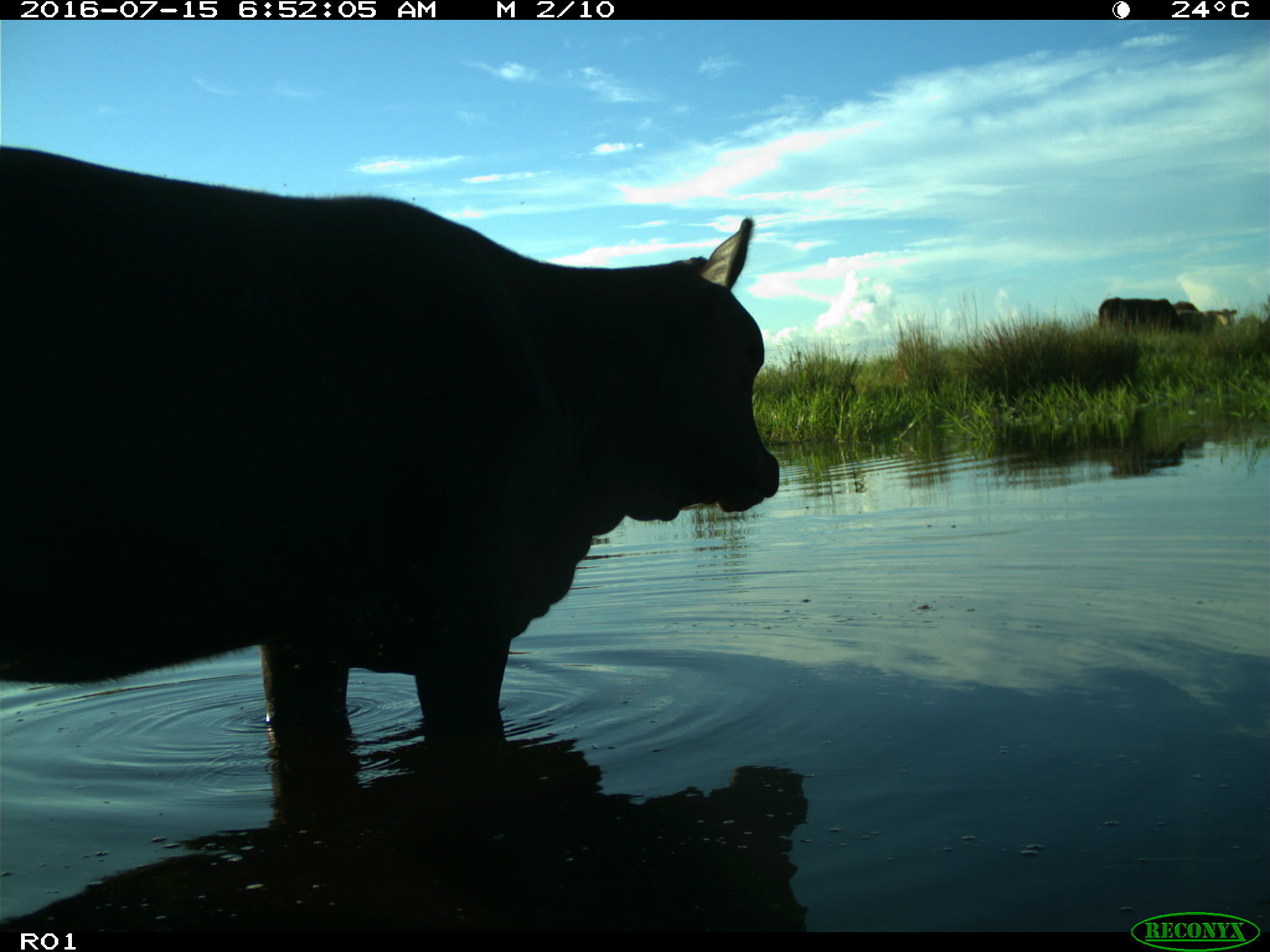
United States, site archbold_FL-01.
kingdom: Animalia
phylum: Chordata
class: Mammalia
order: Artiodactyla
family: Bovidae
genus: Bos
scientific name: Bos taurus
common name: domestic cow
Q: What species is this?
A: Bos taurus (domestic cow).